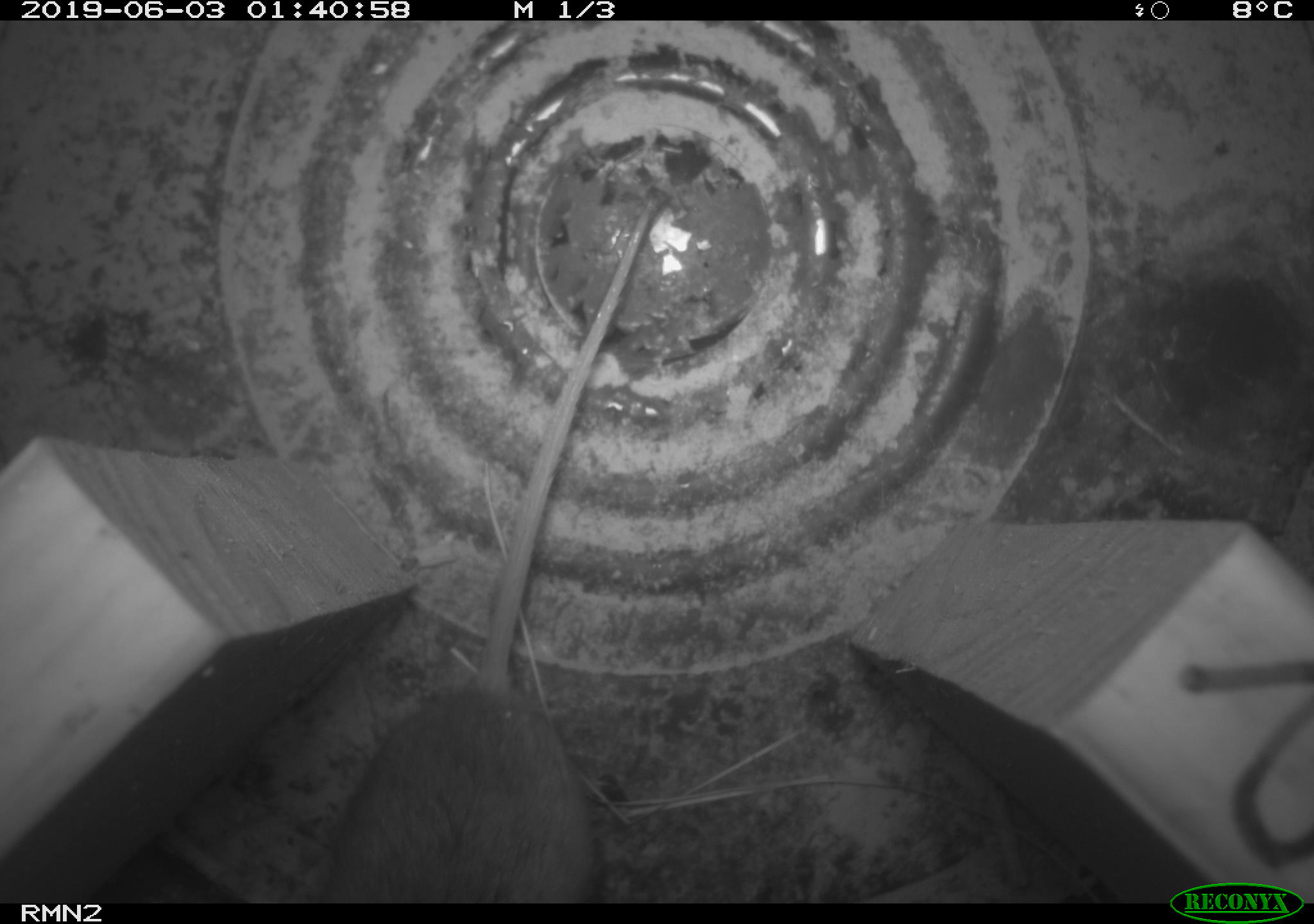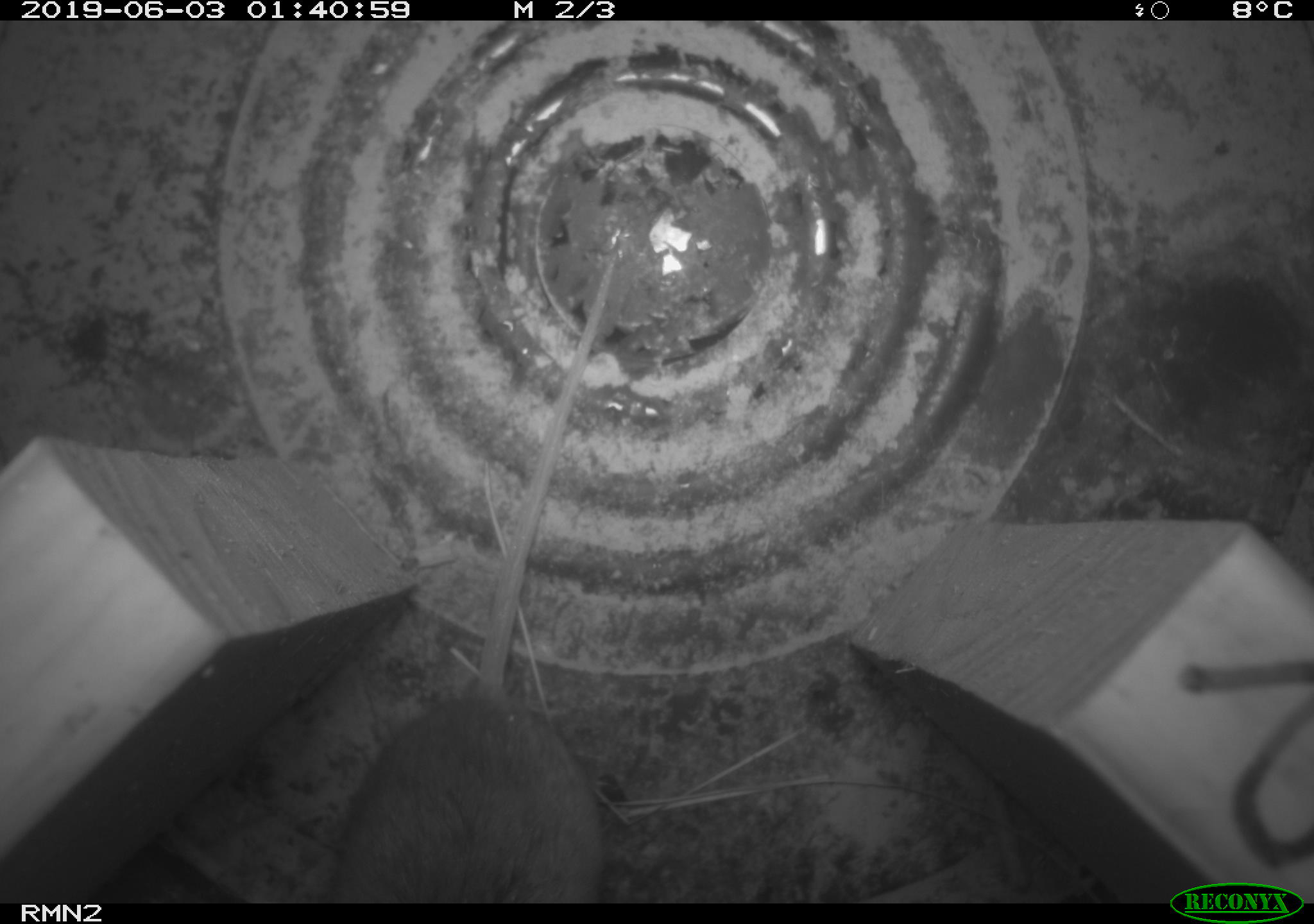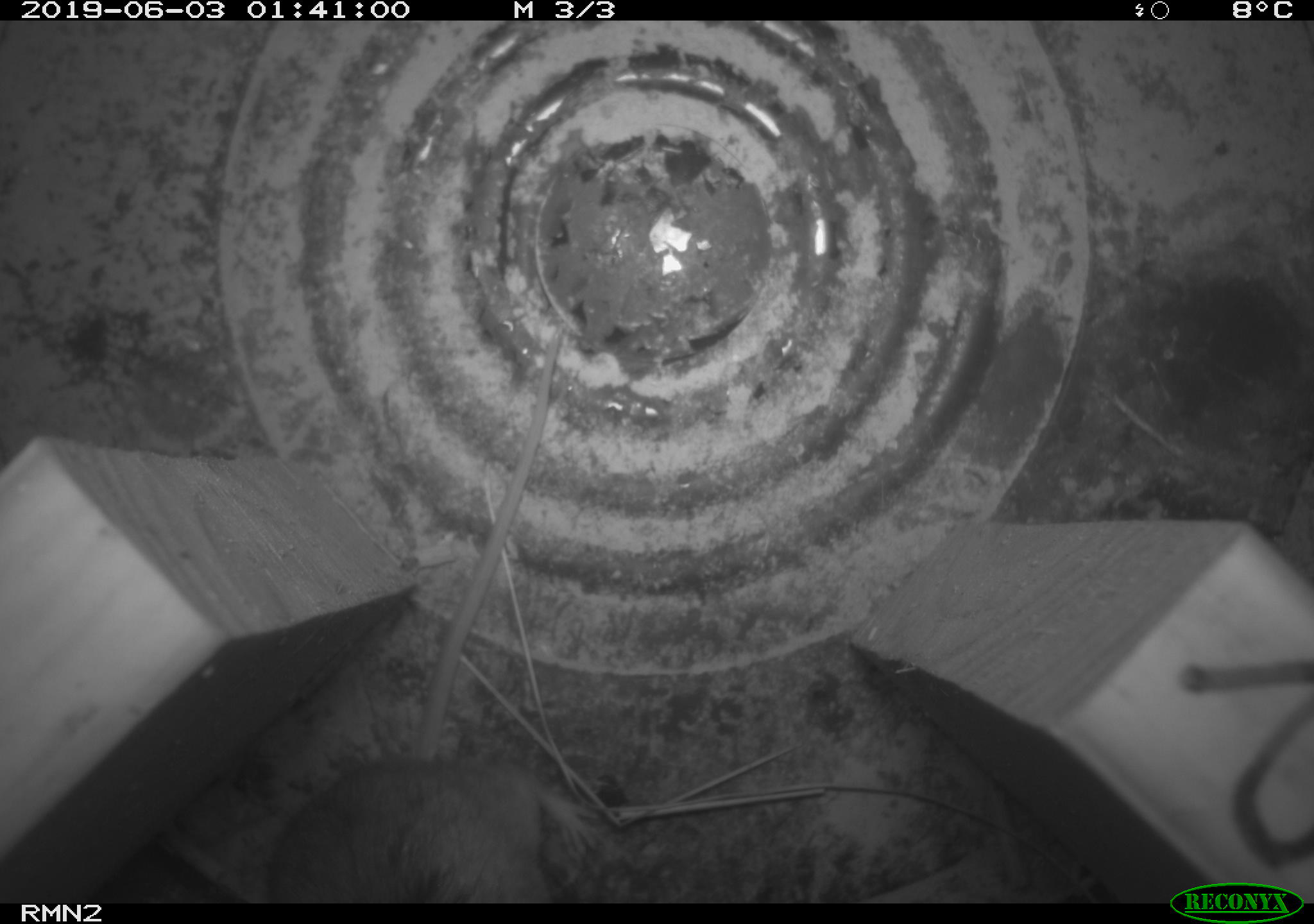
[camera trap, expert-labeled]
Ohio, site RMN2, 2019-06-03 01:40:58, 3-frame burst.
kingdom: Animalia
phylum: Chordata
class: Mammalia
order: Rodentia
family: Cricetidae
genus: Peromyscus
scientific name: Peromyscus leucopus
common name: white-footed mouse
White-footed mouse (Peromyscus leucopus).